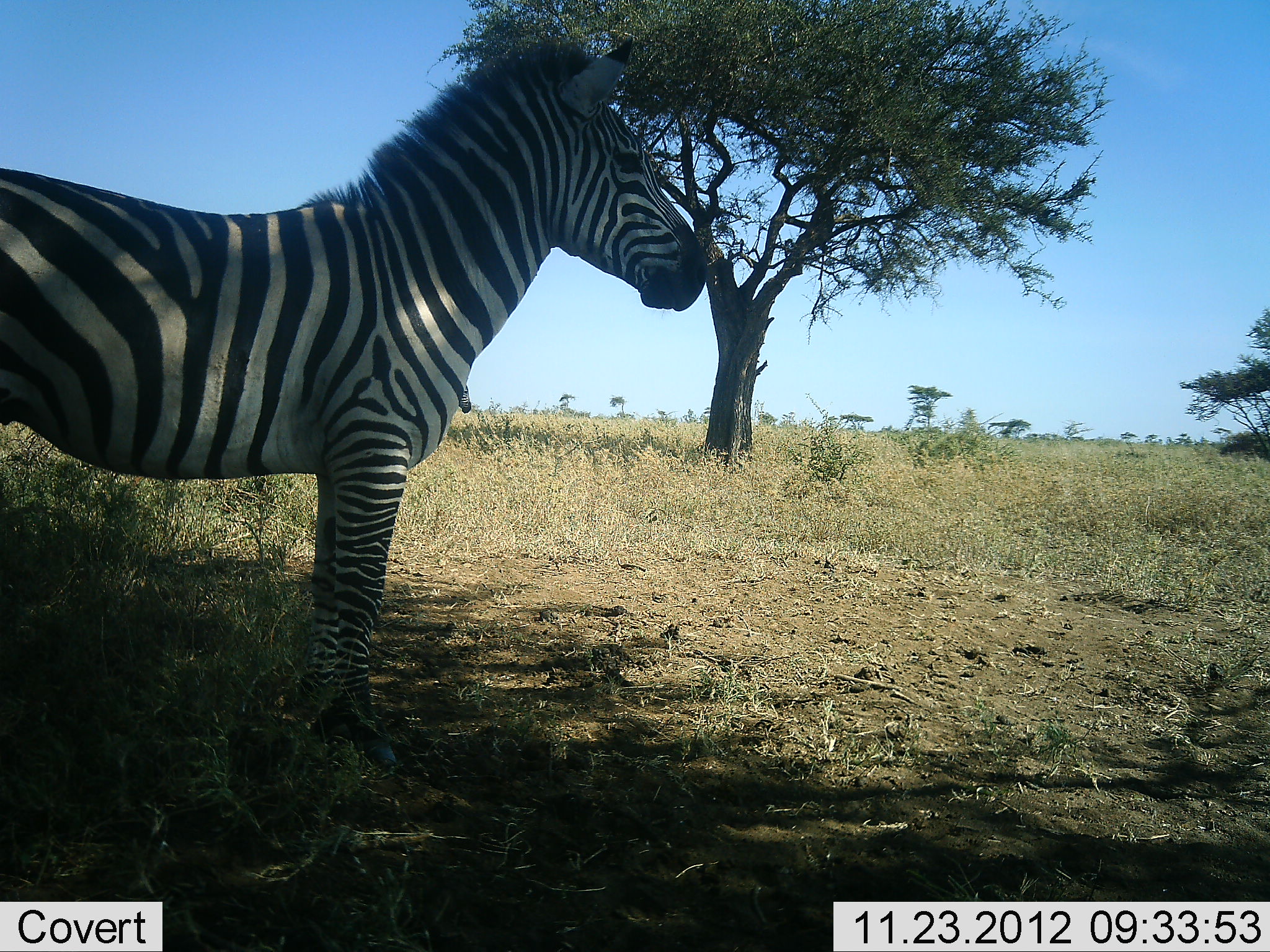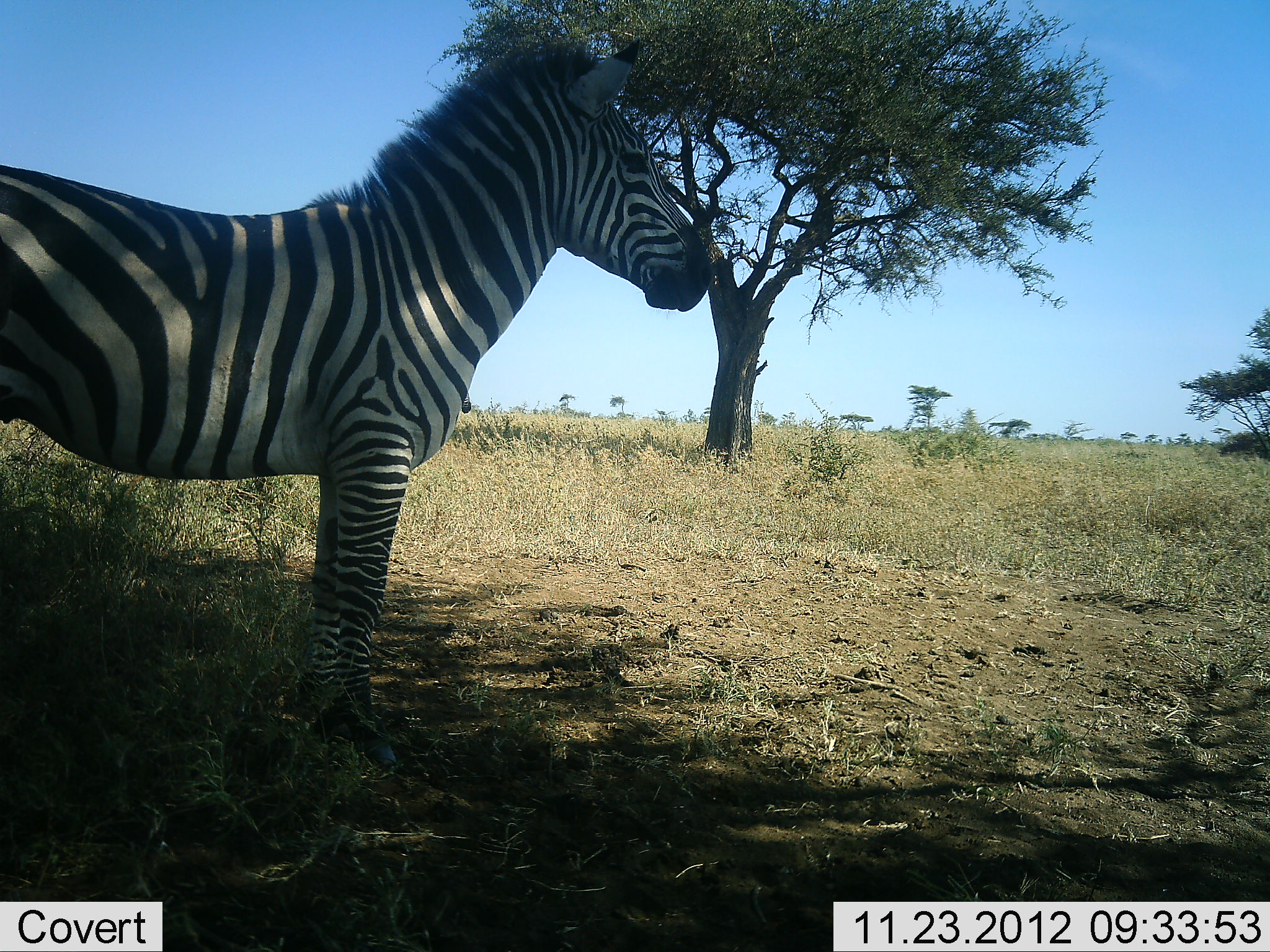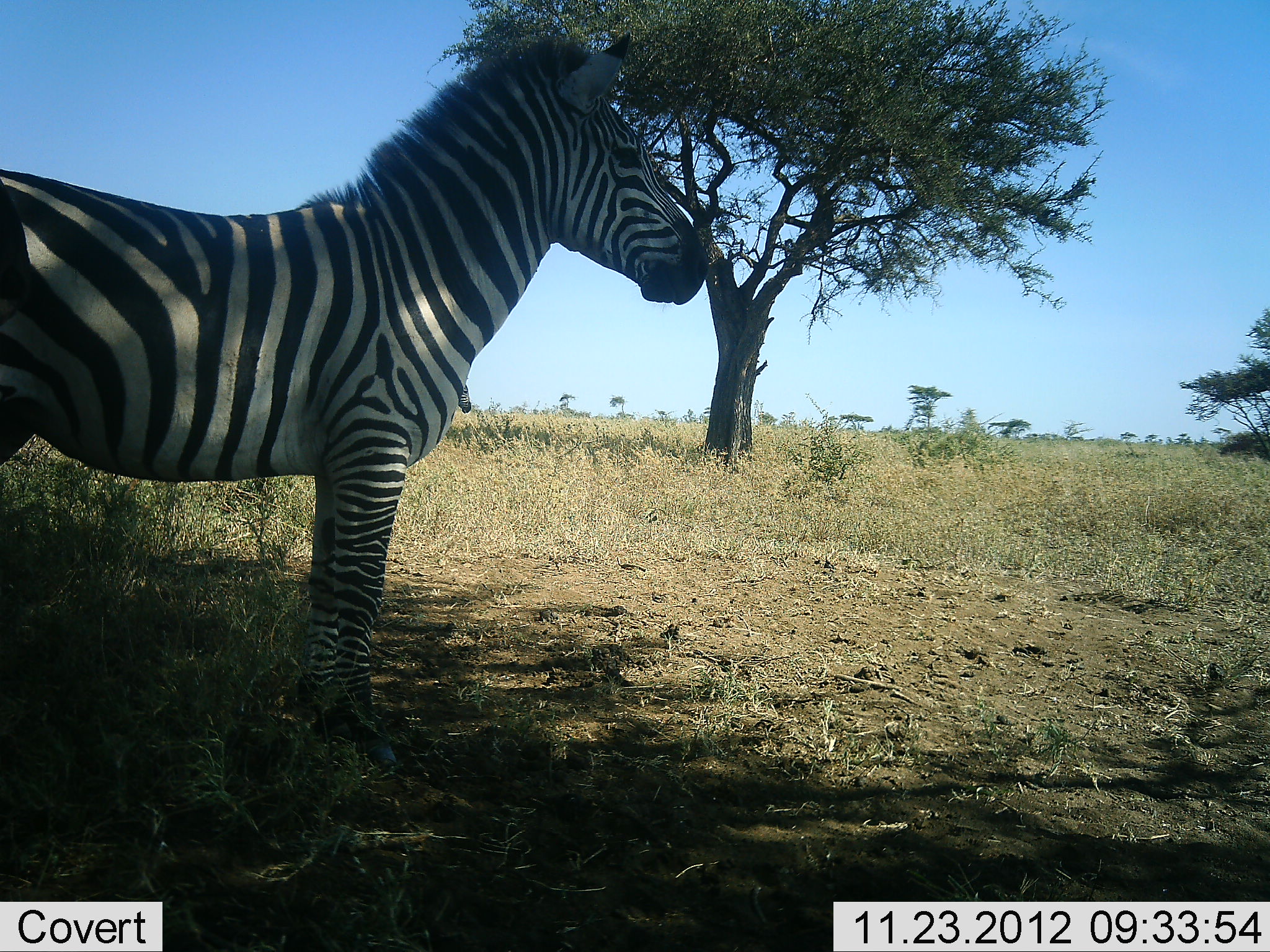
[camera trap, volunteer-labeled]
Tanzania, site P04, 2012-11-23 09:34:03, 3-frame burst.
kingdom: Animalia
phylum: Chordata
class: Mammalia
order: Perissodactyla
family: Equidae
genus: Equus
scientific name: Equus quagga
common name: plains zebra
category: zebra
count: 1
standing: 100%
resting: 0%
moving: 0%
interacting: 0%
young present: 0%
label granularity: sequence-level